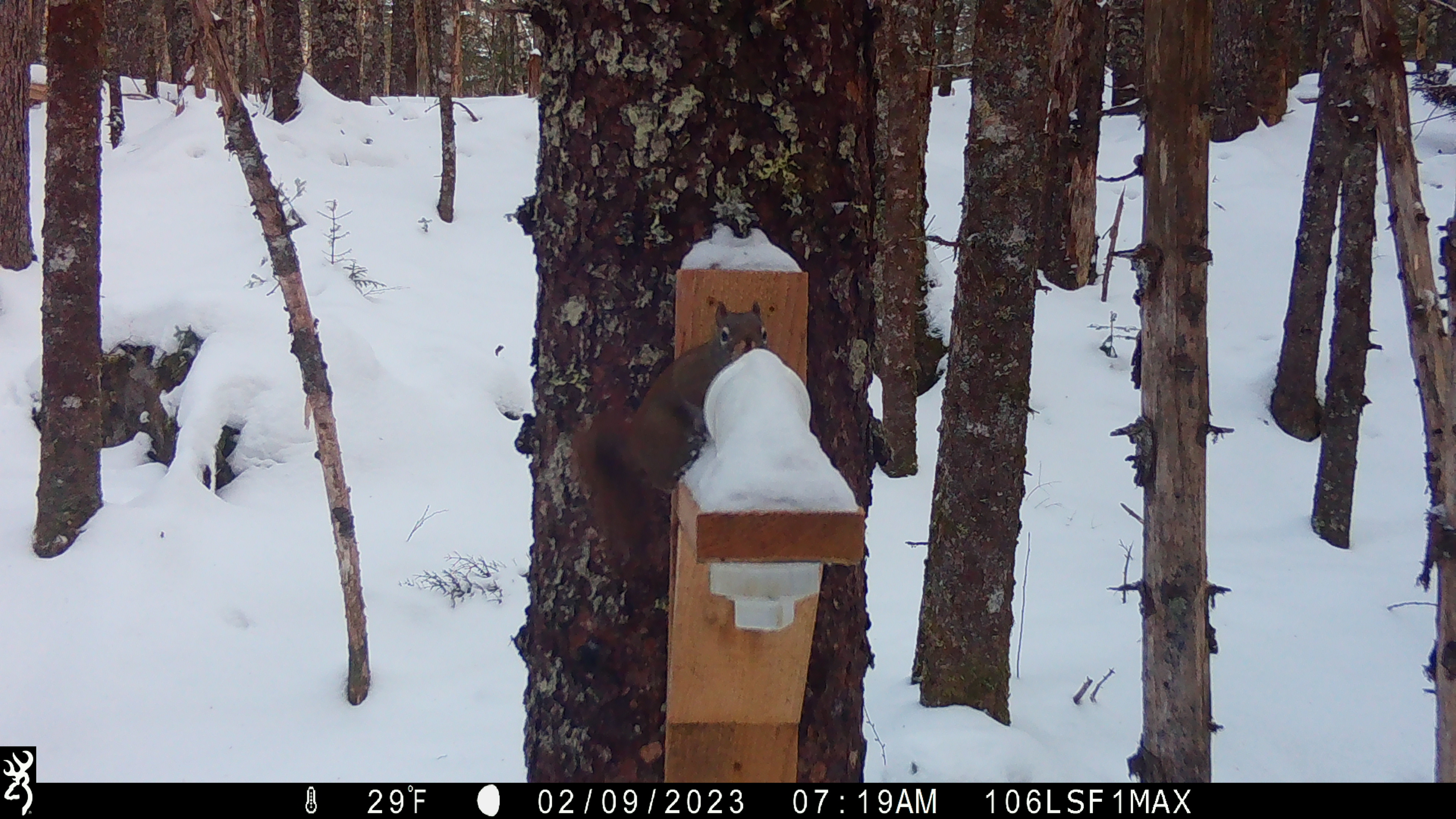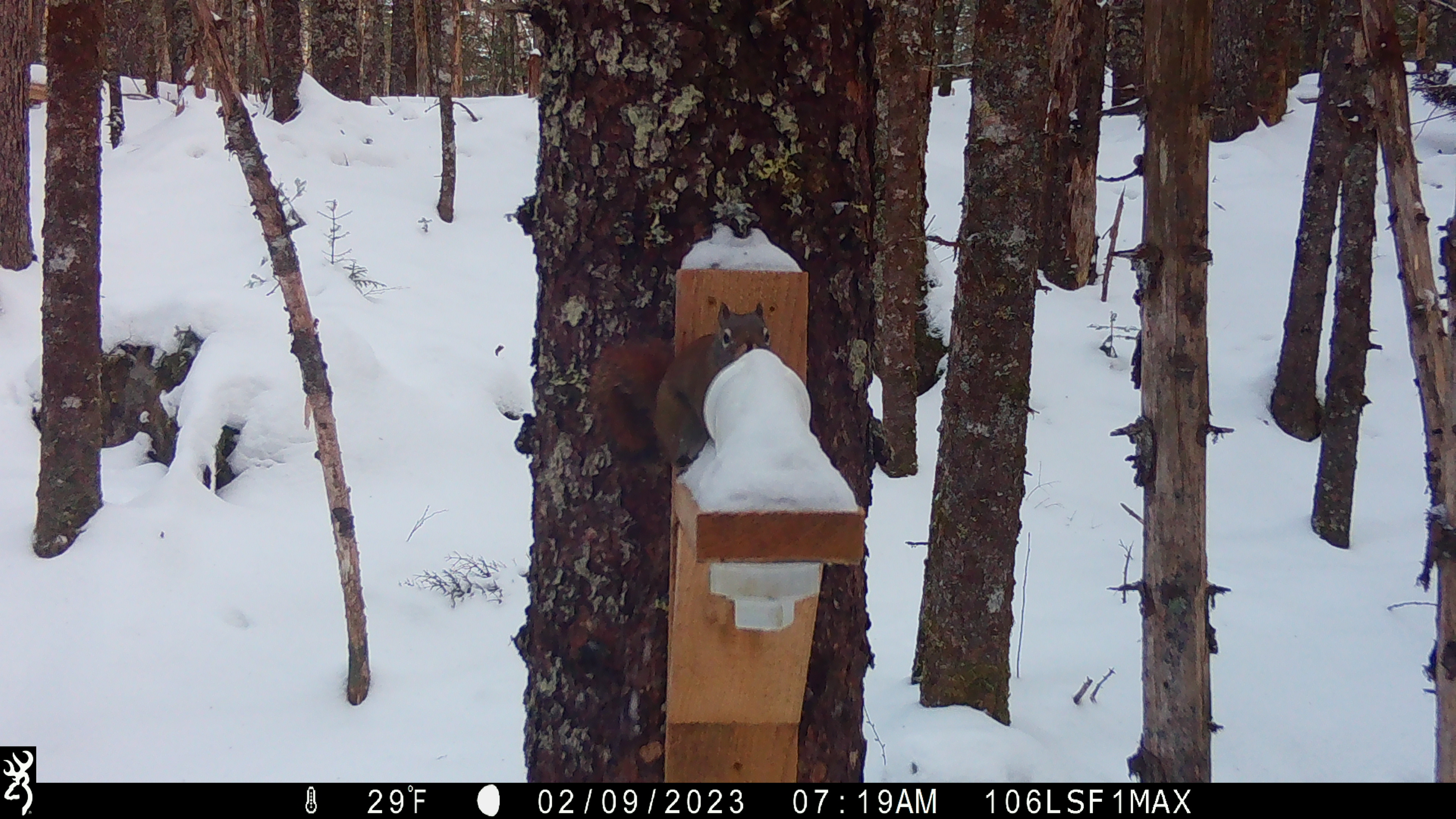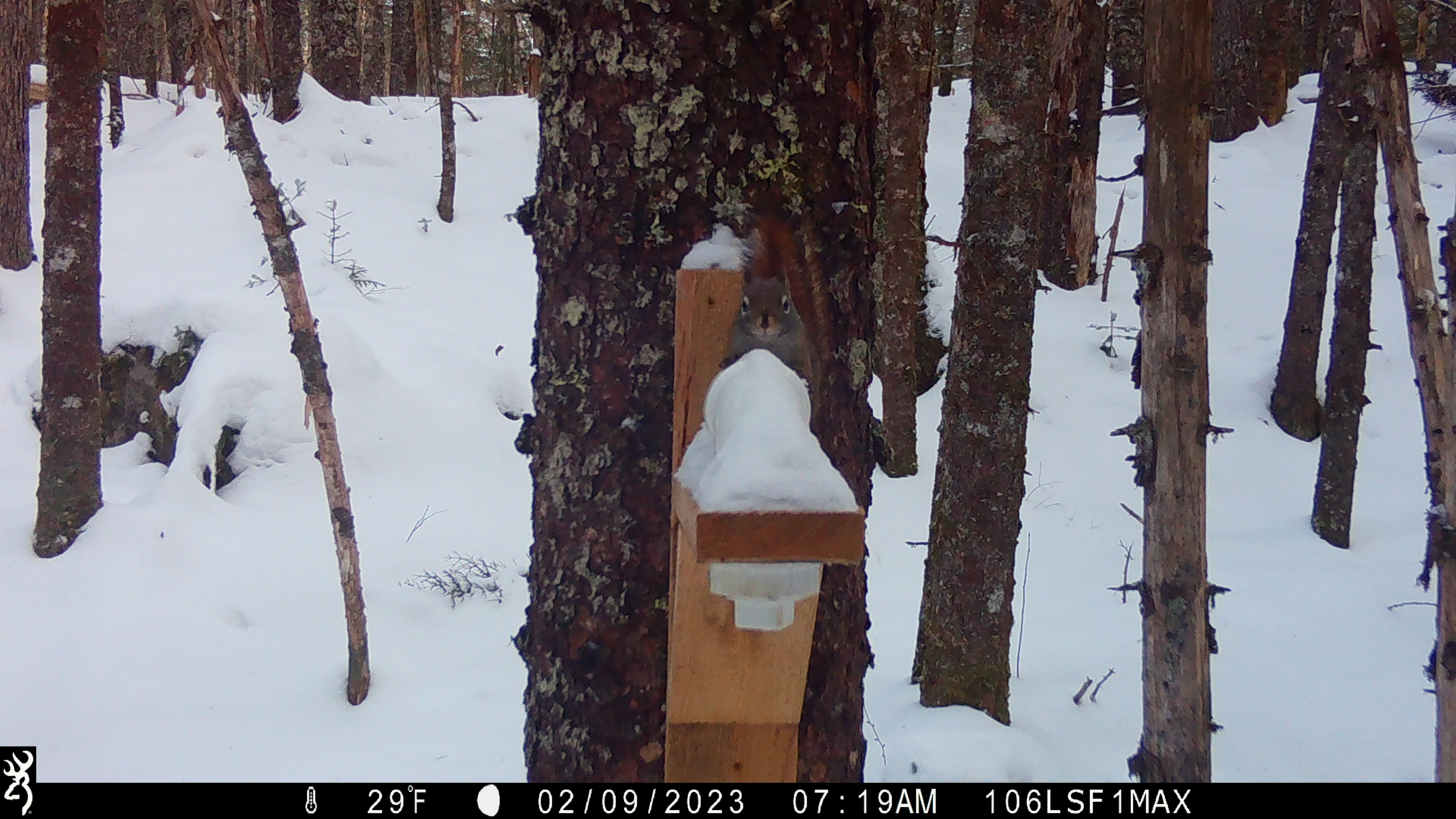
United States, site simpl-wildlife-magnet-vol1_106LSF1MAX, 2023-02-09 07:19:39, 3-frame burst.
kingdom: Animalia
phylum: Chordata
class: Mammalia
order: Rodentia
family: Sciuridae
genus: Tamiasciurus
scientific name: Tamiasciurus hudsonicus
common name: red squirrel